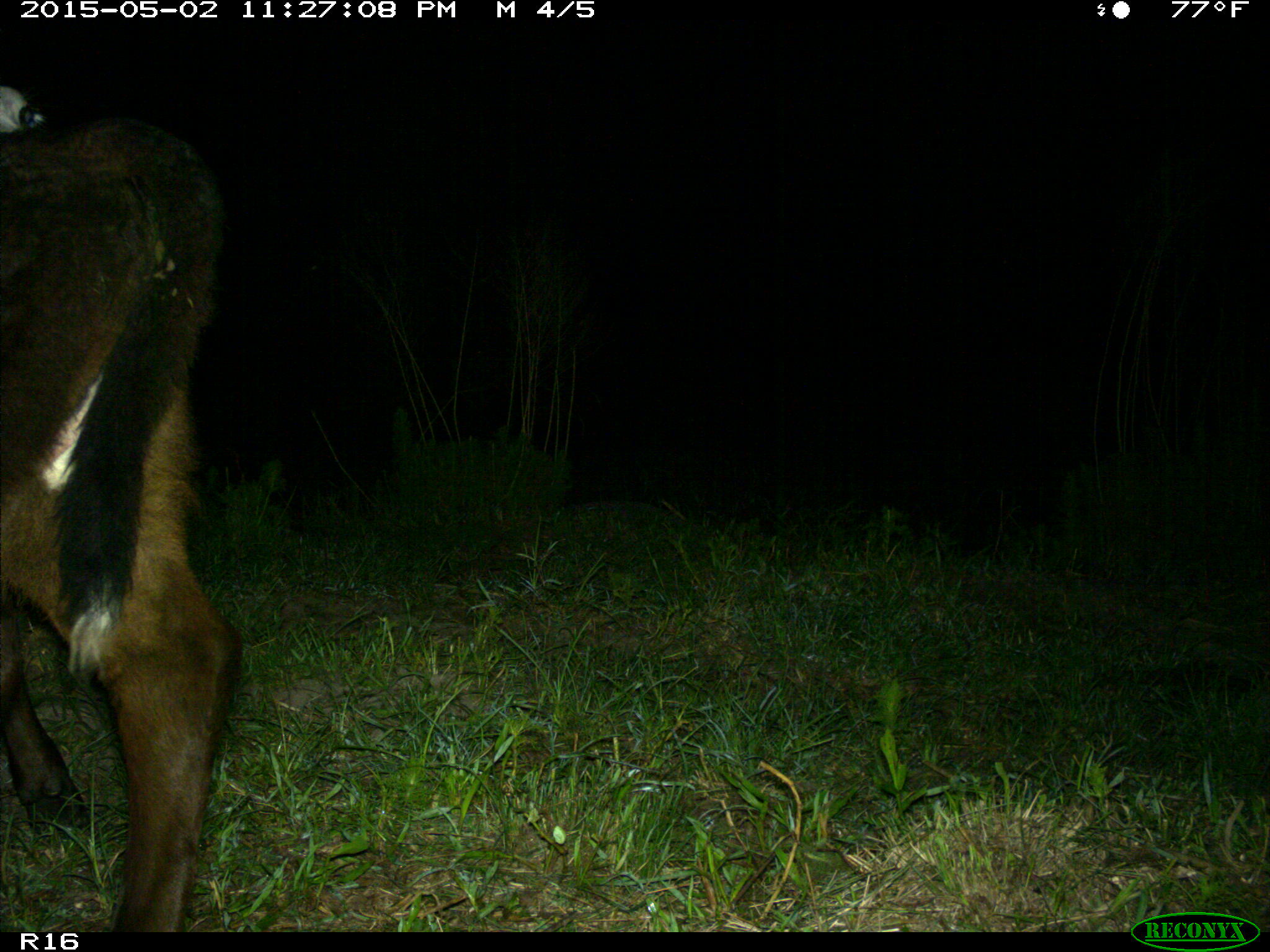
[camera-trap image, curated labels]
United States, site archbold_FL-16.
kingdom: Animalia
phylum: Chordata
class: Mammalia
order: Artiodactyla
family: Bovidae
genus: Bos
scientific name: Bos taurus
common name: domestic cow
Bos taurus (domestic cow).